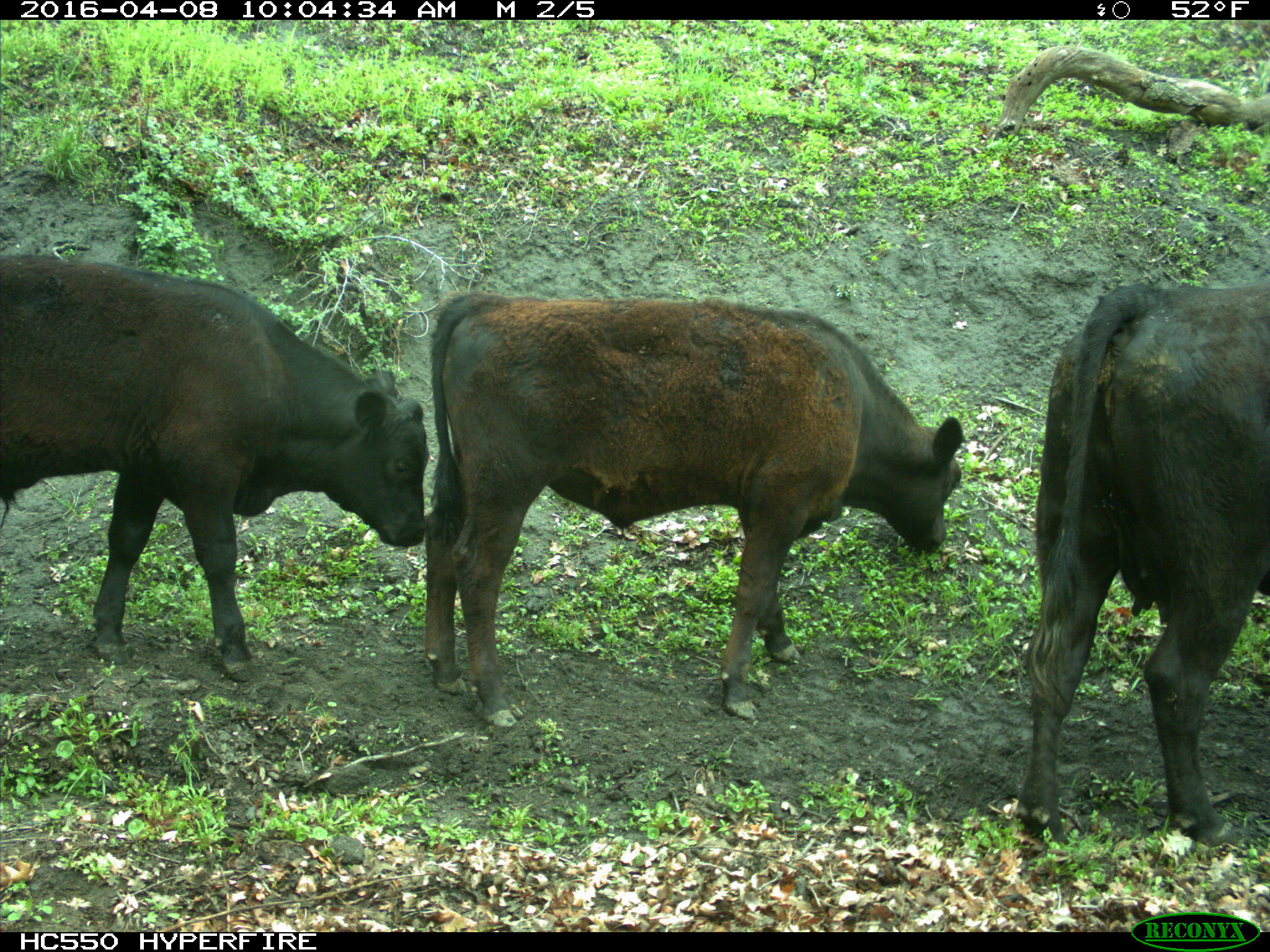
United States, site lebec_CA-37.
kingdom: Animalia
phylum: Chordata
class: Mammalia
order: Artiodactyla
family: Bovidae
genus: Bos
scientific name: Bos taurus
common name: domestic cow